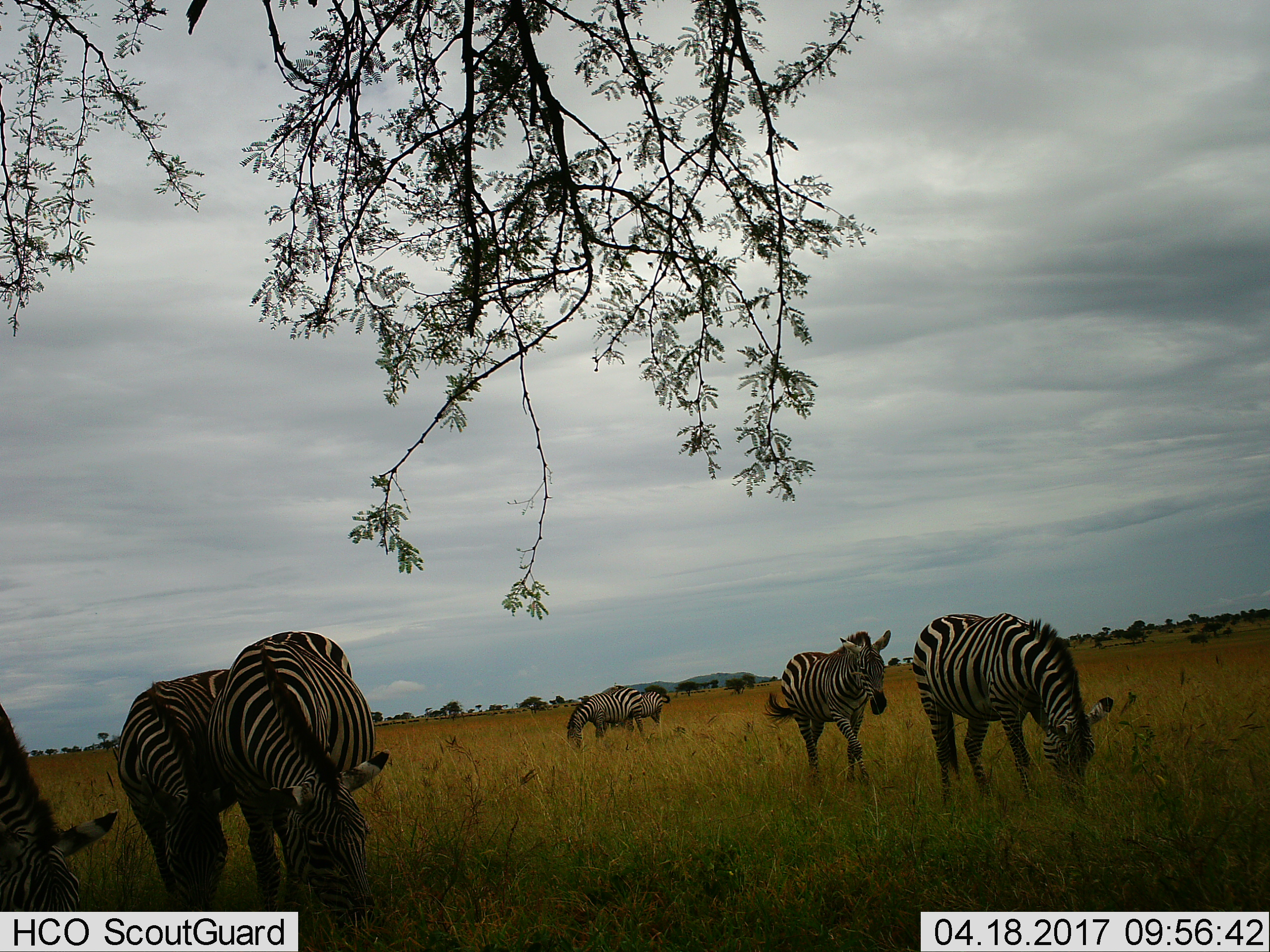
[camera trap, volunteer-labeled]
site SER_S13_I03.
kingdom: Animalia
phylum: Chordata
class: Mammalia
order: Perissodactyla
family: Equidae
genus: Equus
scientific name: Equus quagga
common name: plains zebra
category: zebraplains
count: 7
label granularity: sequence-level